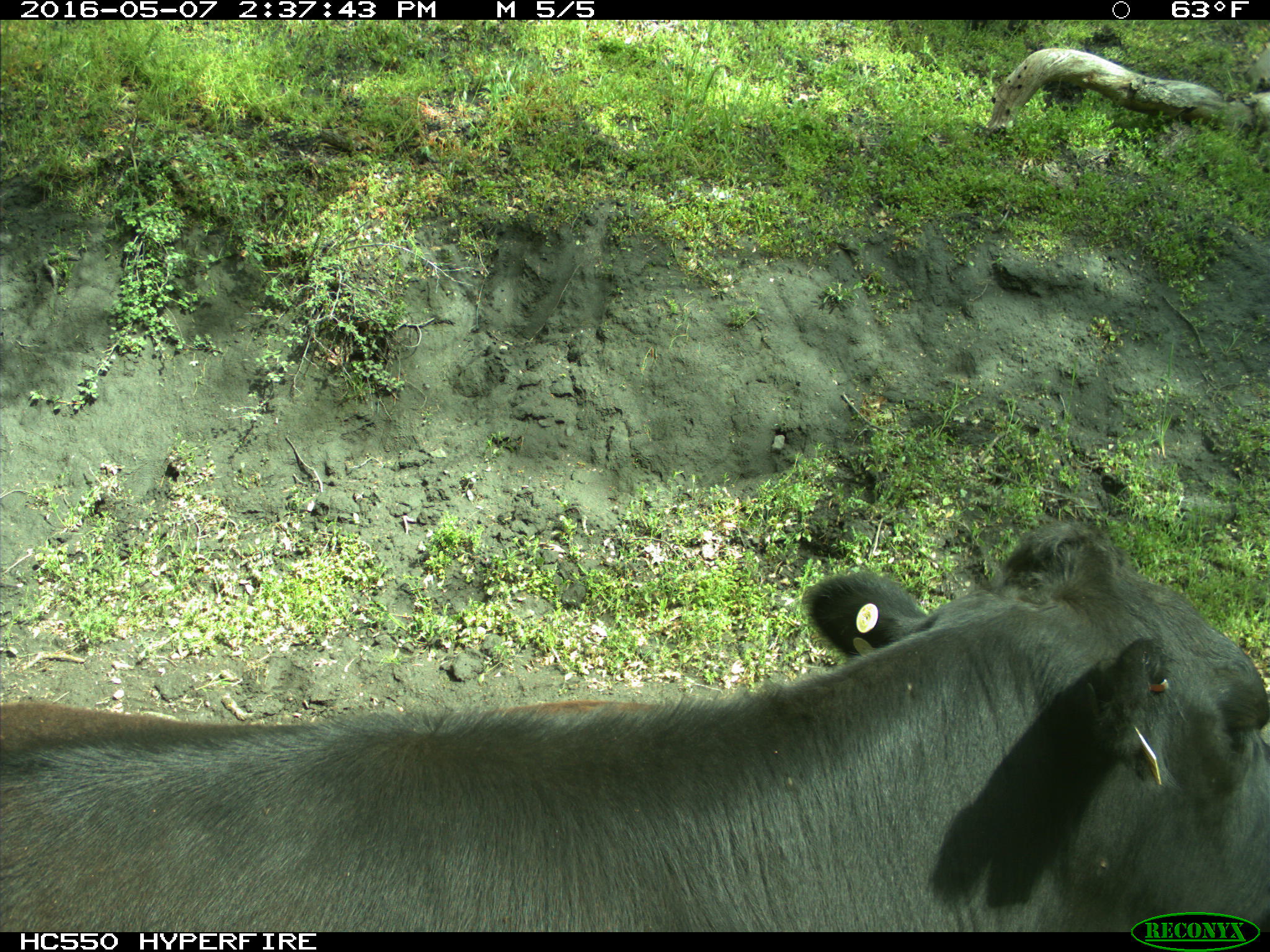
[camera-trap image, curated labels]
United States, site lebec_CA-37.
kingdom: Animalia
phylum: Chordata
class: Mammalia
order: Artiodactyla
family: Bovidae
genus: Bos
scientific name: Bos taurus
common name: domestic cow